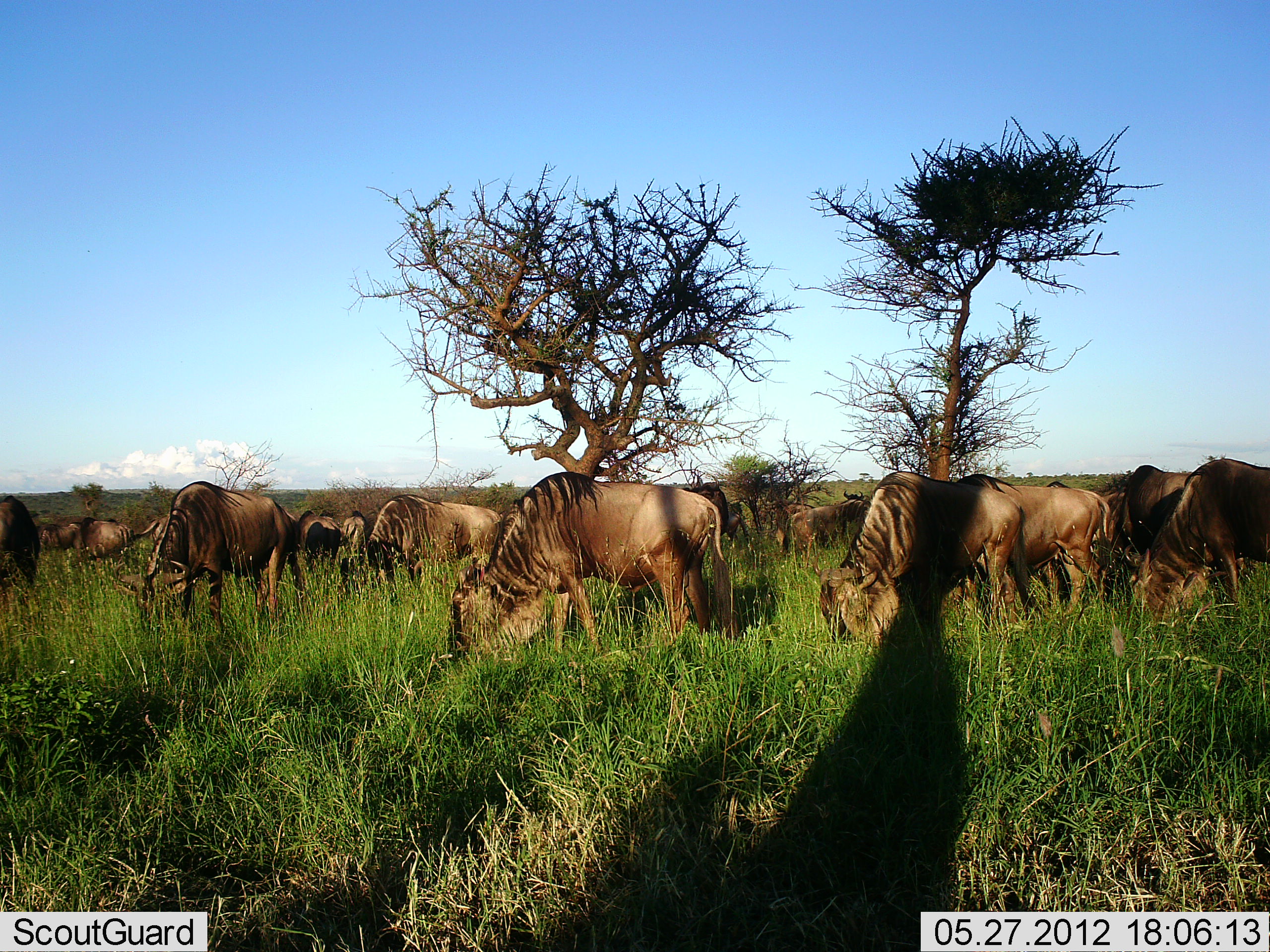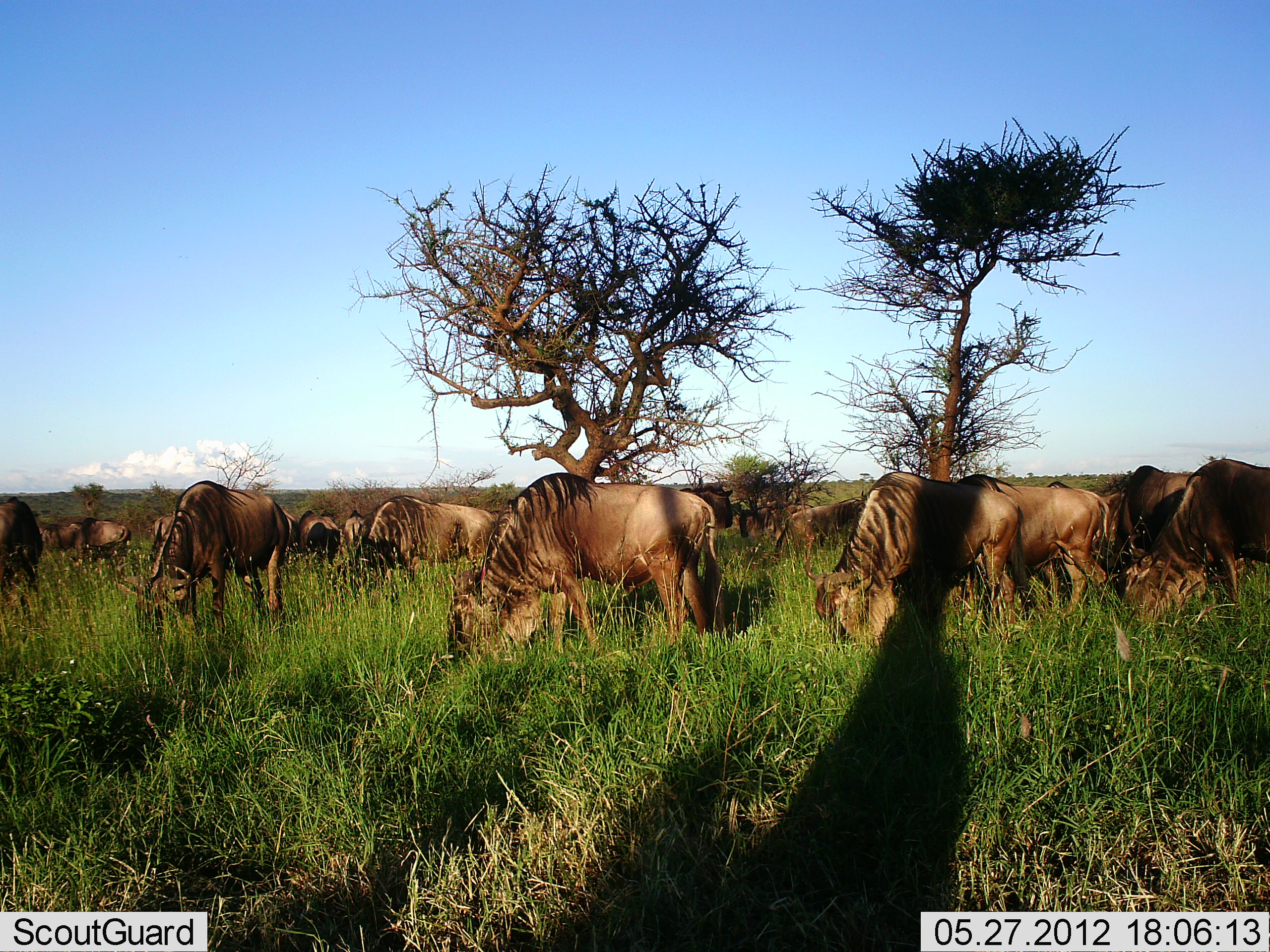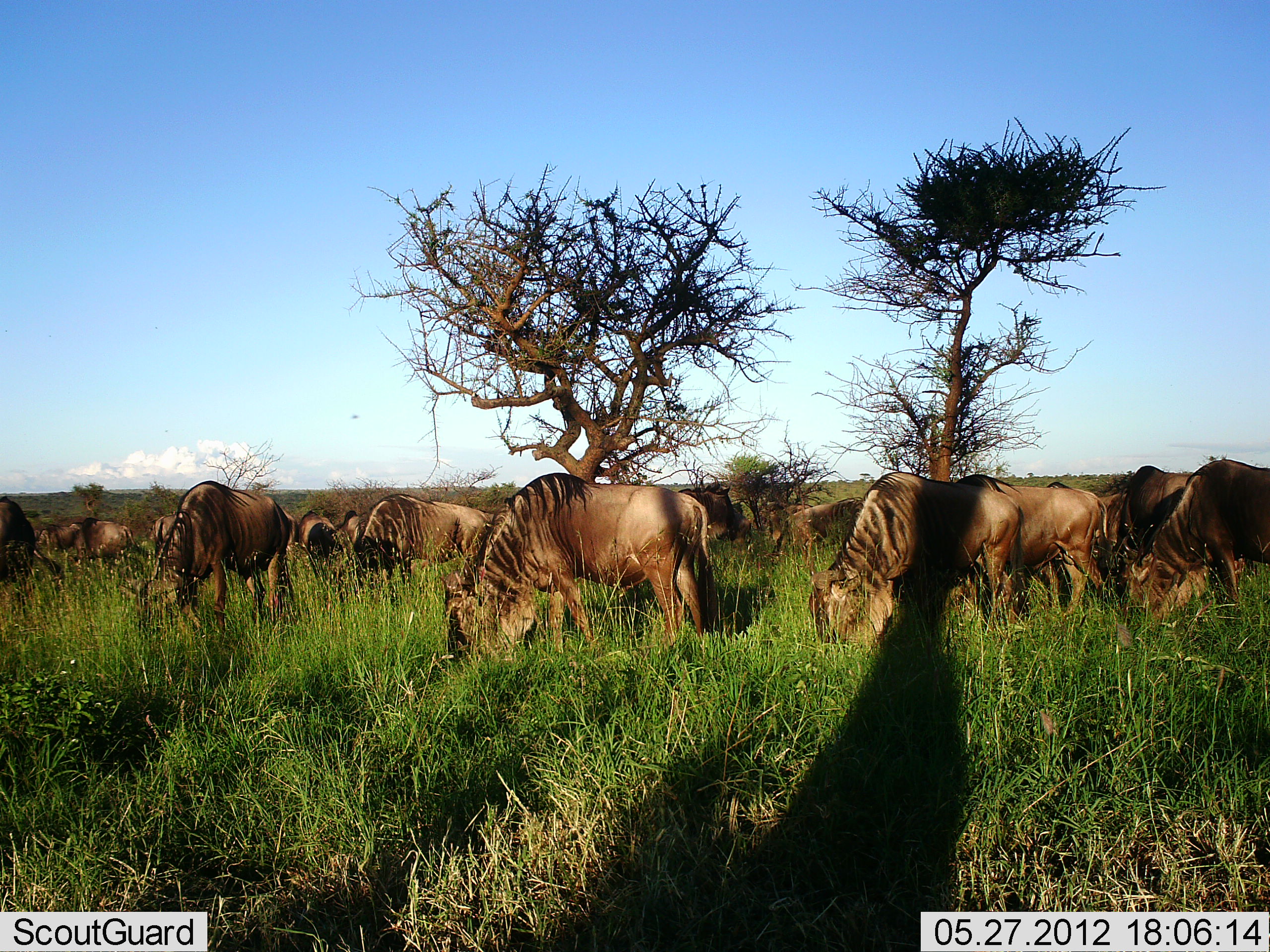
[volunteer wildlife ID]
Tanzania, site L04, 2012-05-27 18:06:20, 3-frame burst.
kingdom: Animalia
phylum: Chordata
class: Mammalia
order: Artiodactyla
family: Bovidae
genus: Connochaetes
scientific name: Connochaetes taurinus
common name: blue wildebeest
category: wildebeest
Wildebeest (blue wildebeest) (Connochaetes taurinus), count 11-50. Behavior (volunteer vote fractions): standing 20%, resting 10%, moving 20%, interacting 10%. Young present (vote fraction): 0%. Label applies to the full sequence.